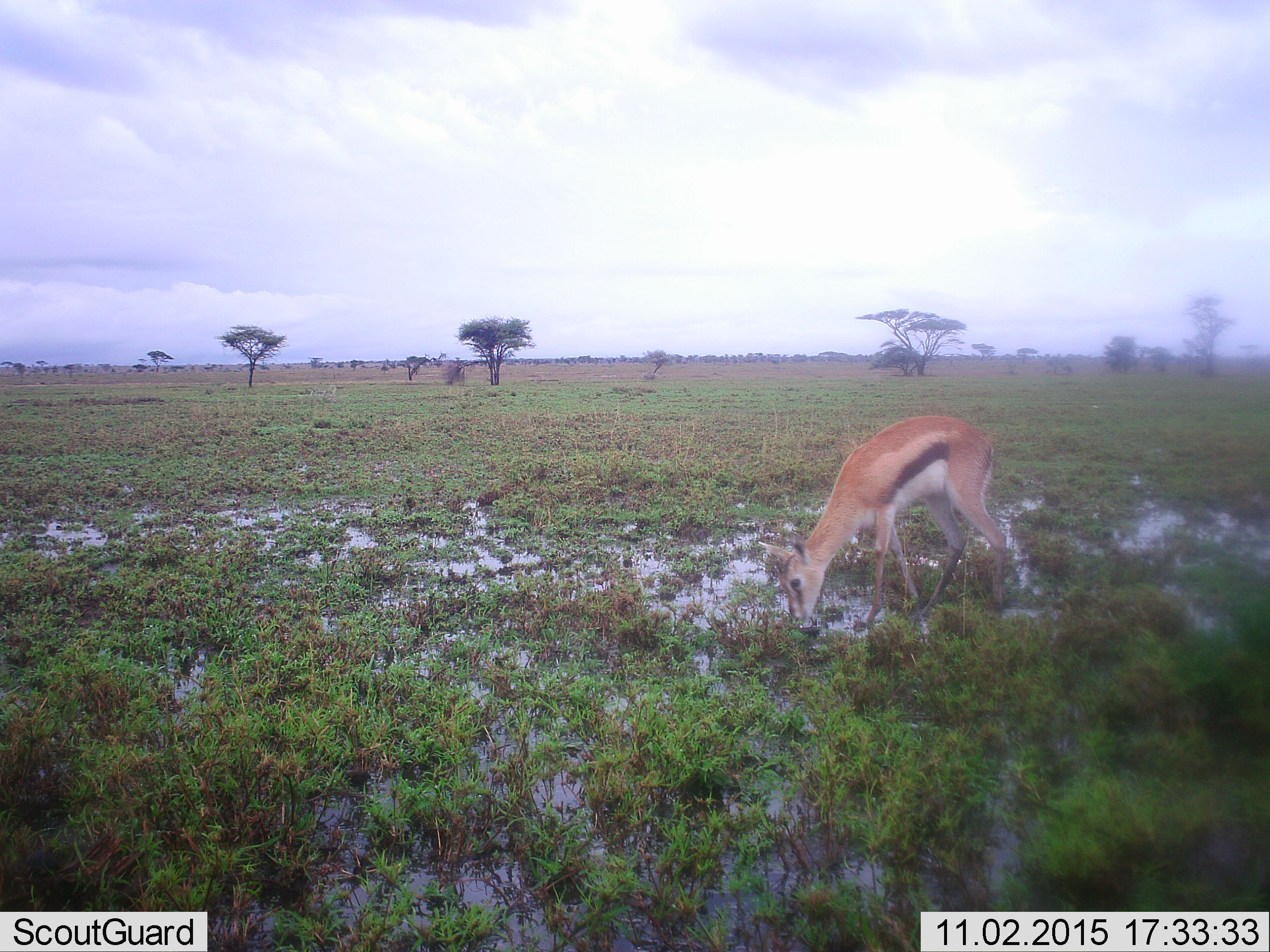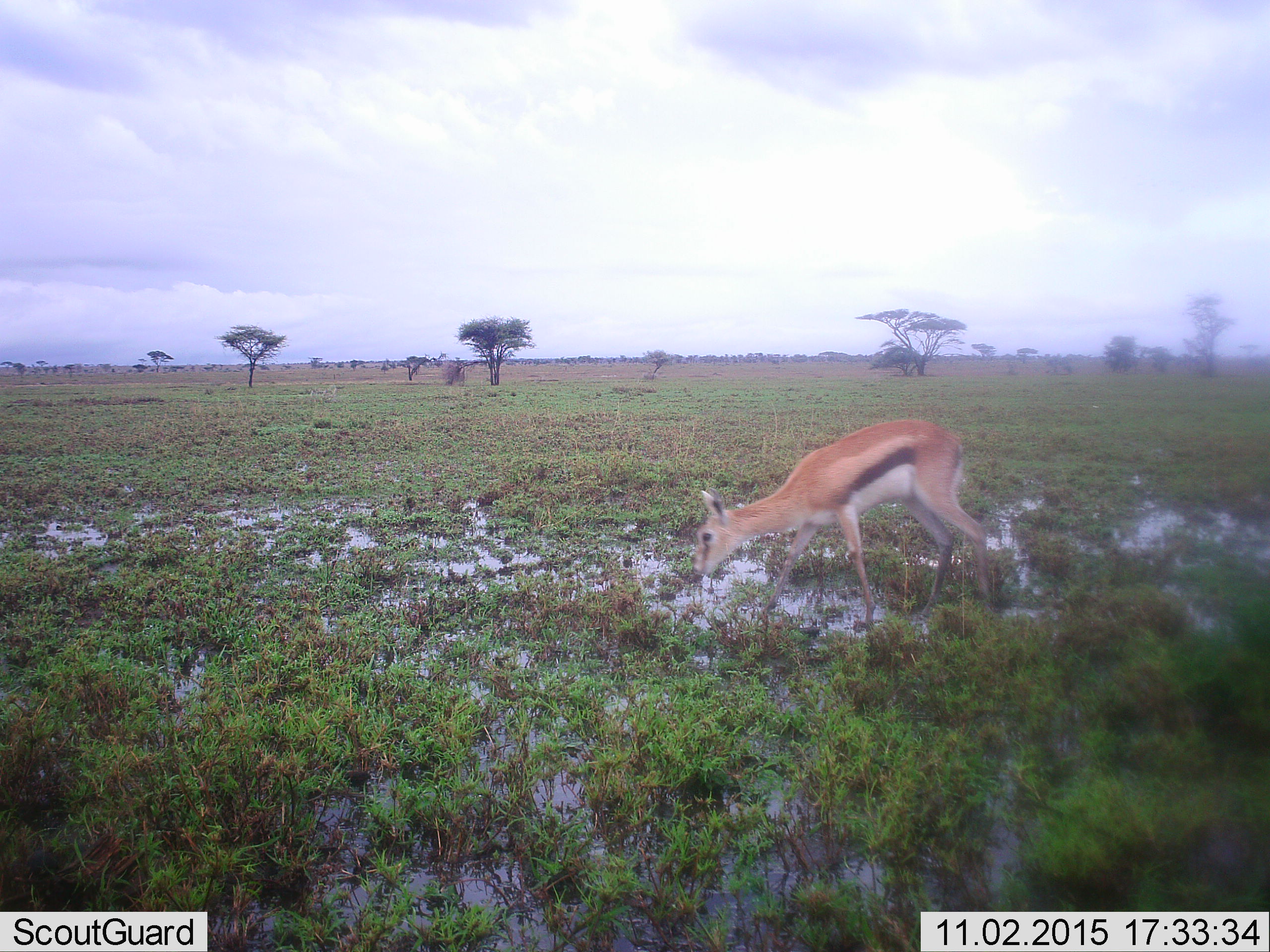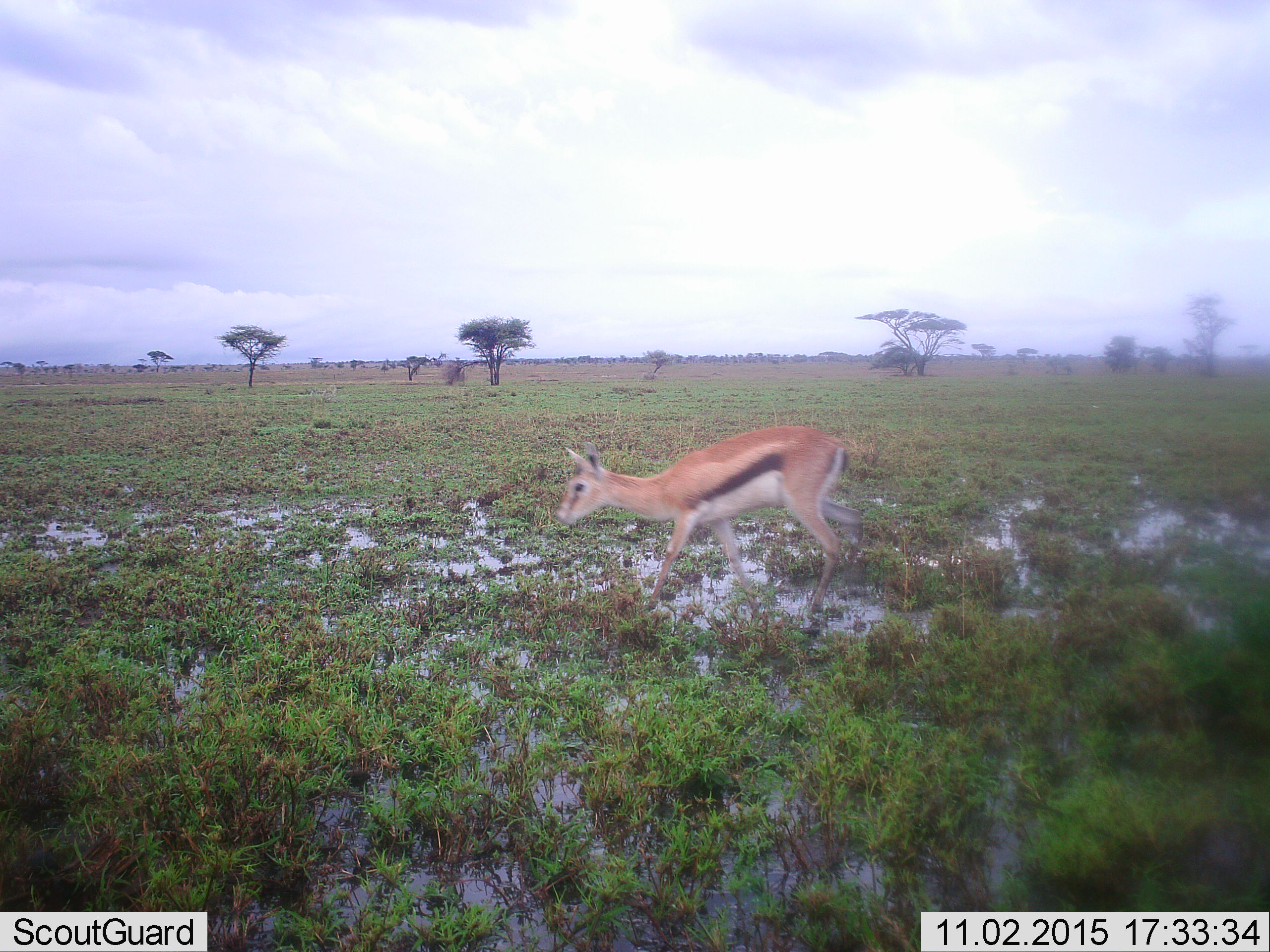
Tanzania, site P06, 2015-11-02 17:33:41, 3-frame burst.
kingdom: Animalia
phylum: Chordata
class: Mammalia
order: Artiodactyla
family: Bovidae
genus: Eudorcas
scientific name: Eudorcas thomsonii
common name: thomson's gazelle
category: gazellethomsons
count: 1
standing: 29%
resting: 0%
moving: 71%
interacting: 0%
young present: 14%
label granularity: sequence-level